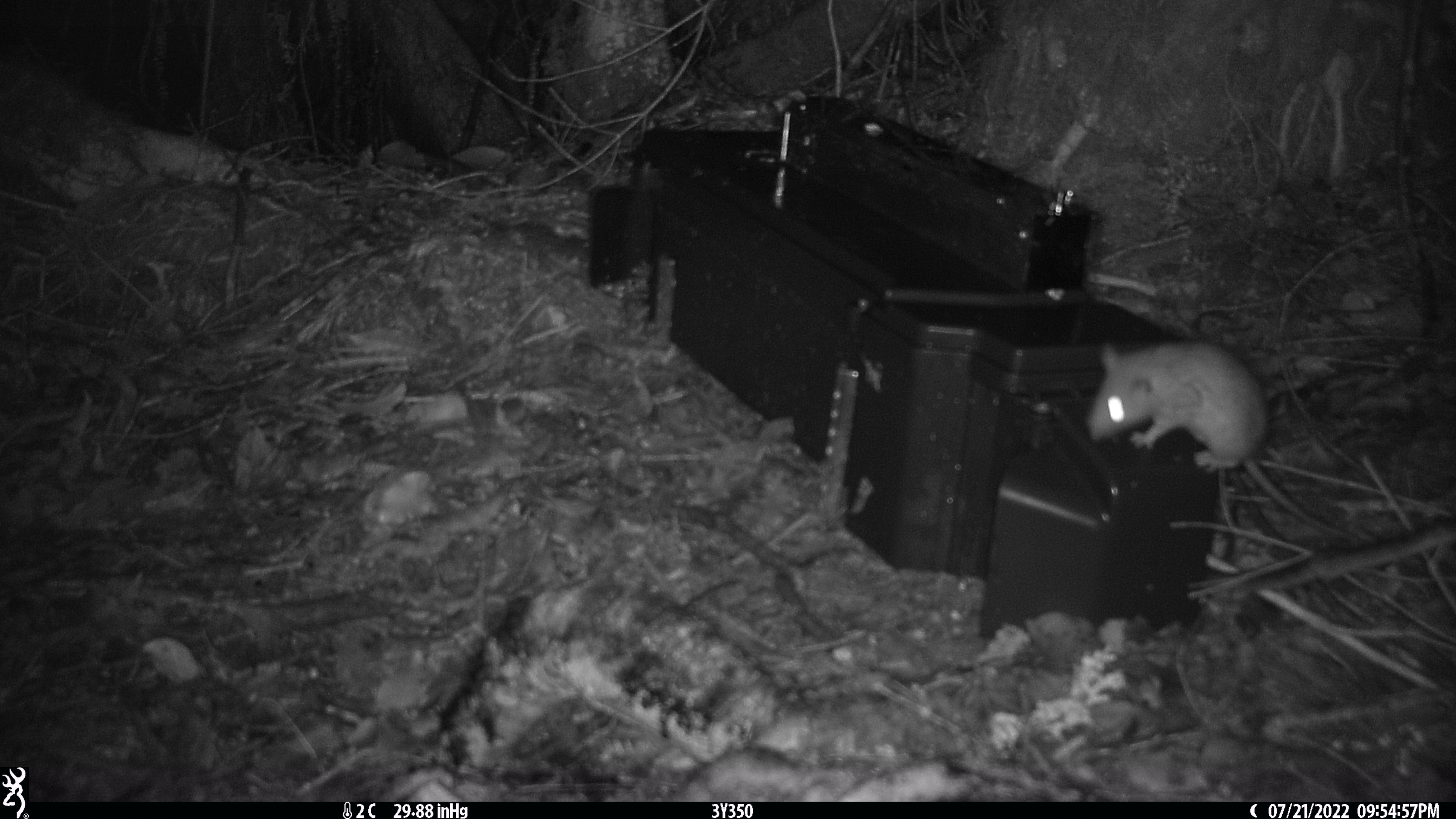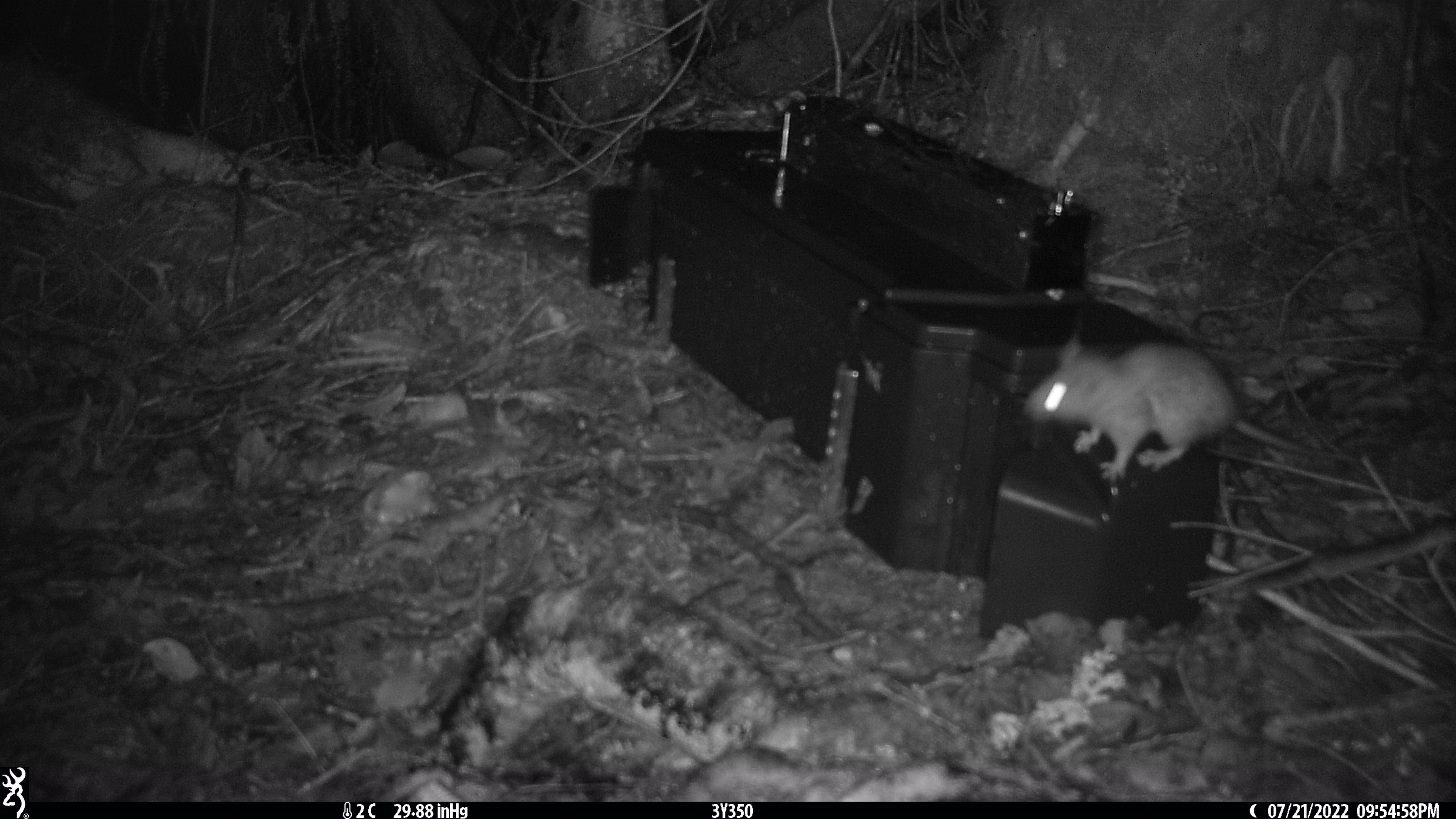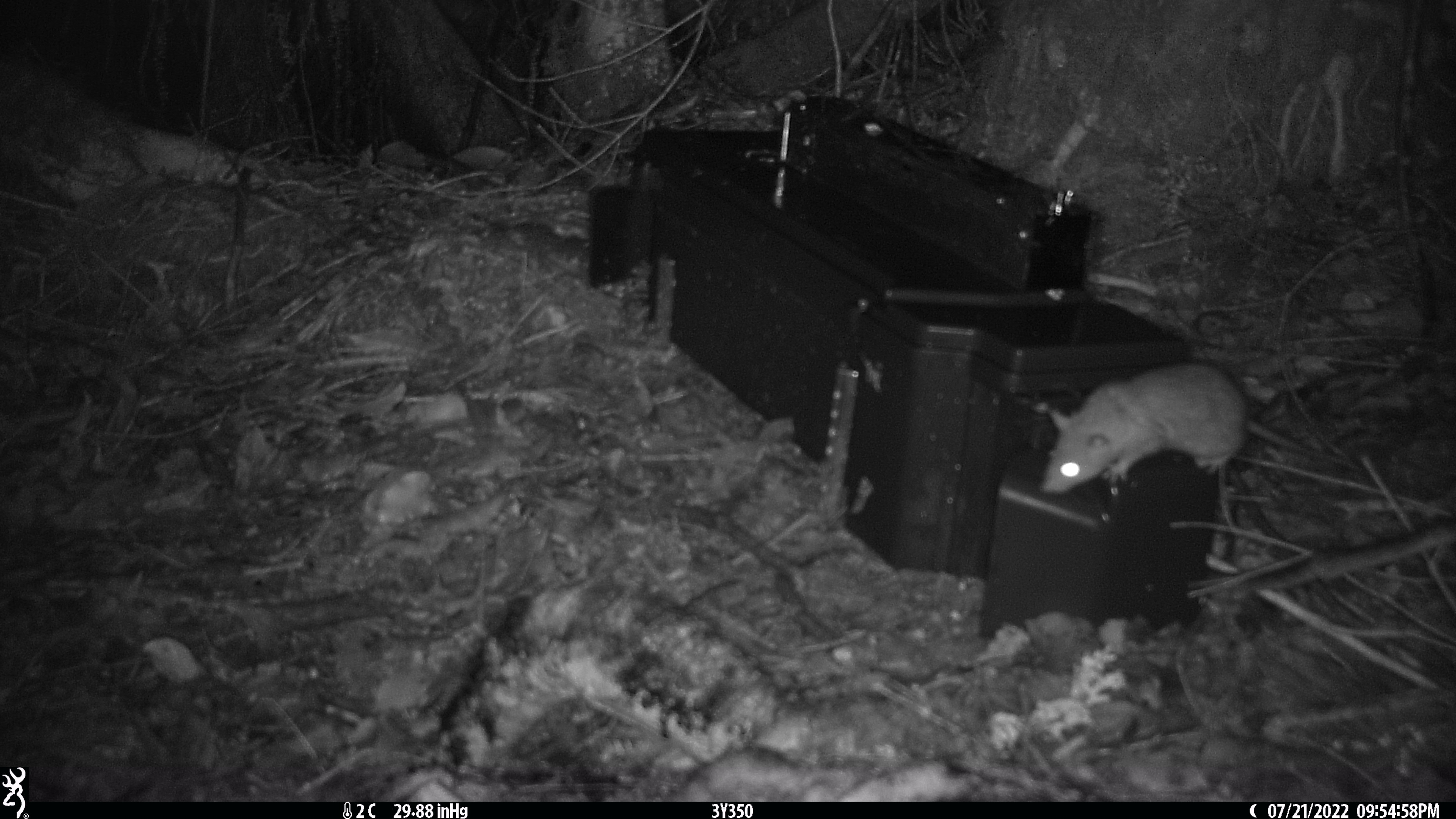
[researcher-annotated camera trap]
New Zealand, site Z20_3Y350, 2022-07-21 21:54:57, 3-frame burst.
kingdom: Animalia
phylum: Chordata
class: Mammalia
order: Rodentia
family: Muridae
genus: Rattus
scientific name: Rattus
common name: rat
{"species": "rat (Rattus)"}